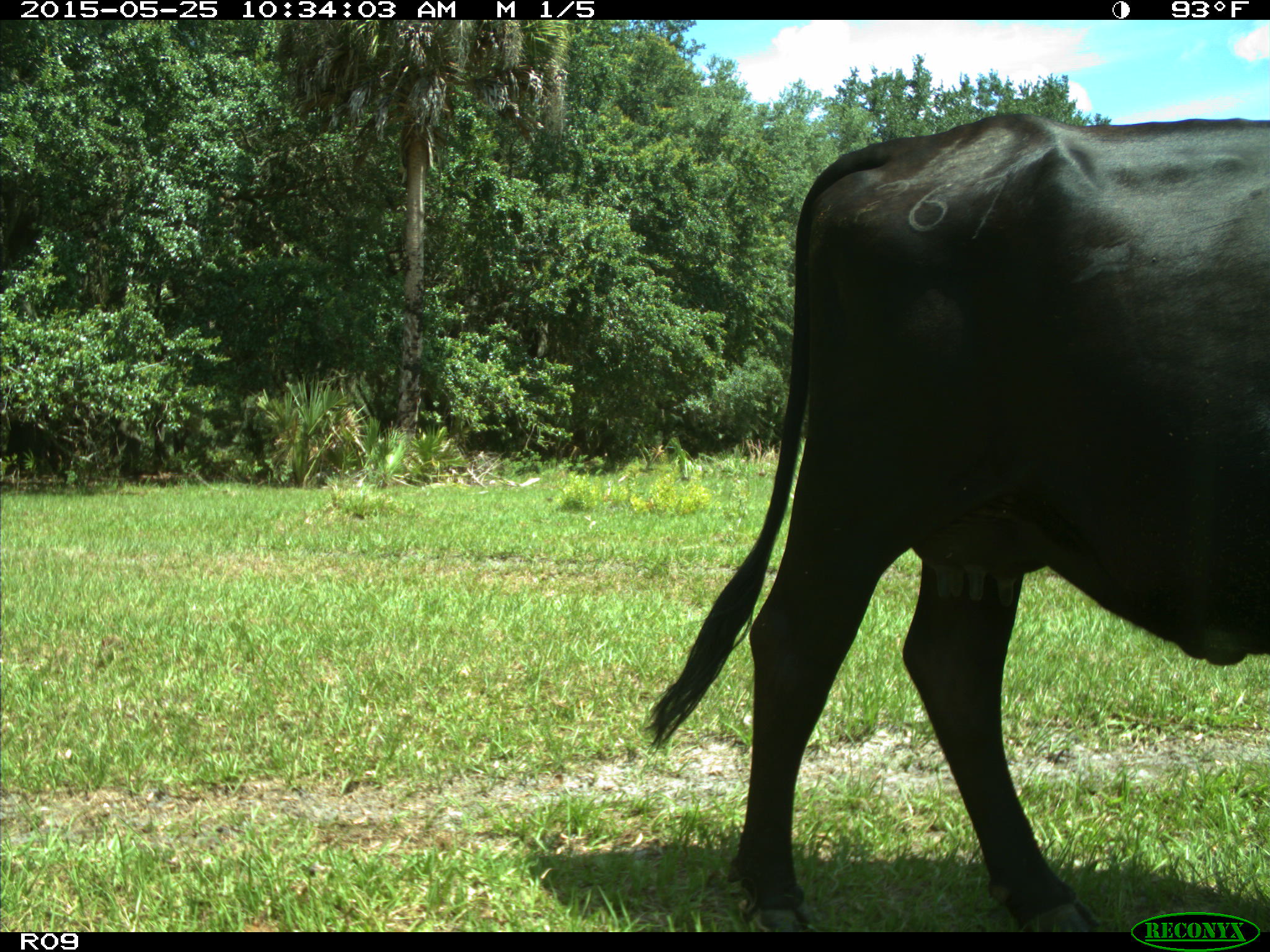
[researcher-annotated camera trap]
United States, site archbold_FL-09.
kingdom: Animalia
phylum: Chordata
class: Mammalia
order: Artiodactyla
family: Bovidae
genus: Bos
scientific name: Bos taurus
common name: domestic cow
Bos taurus (domestic cow).